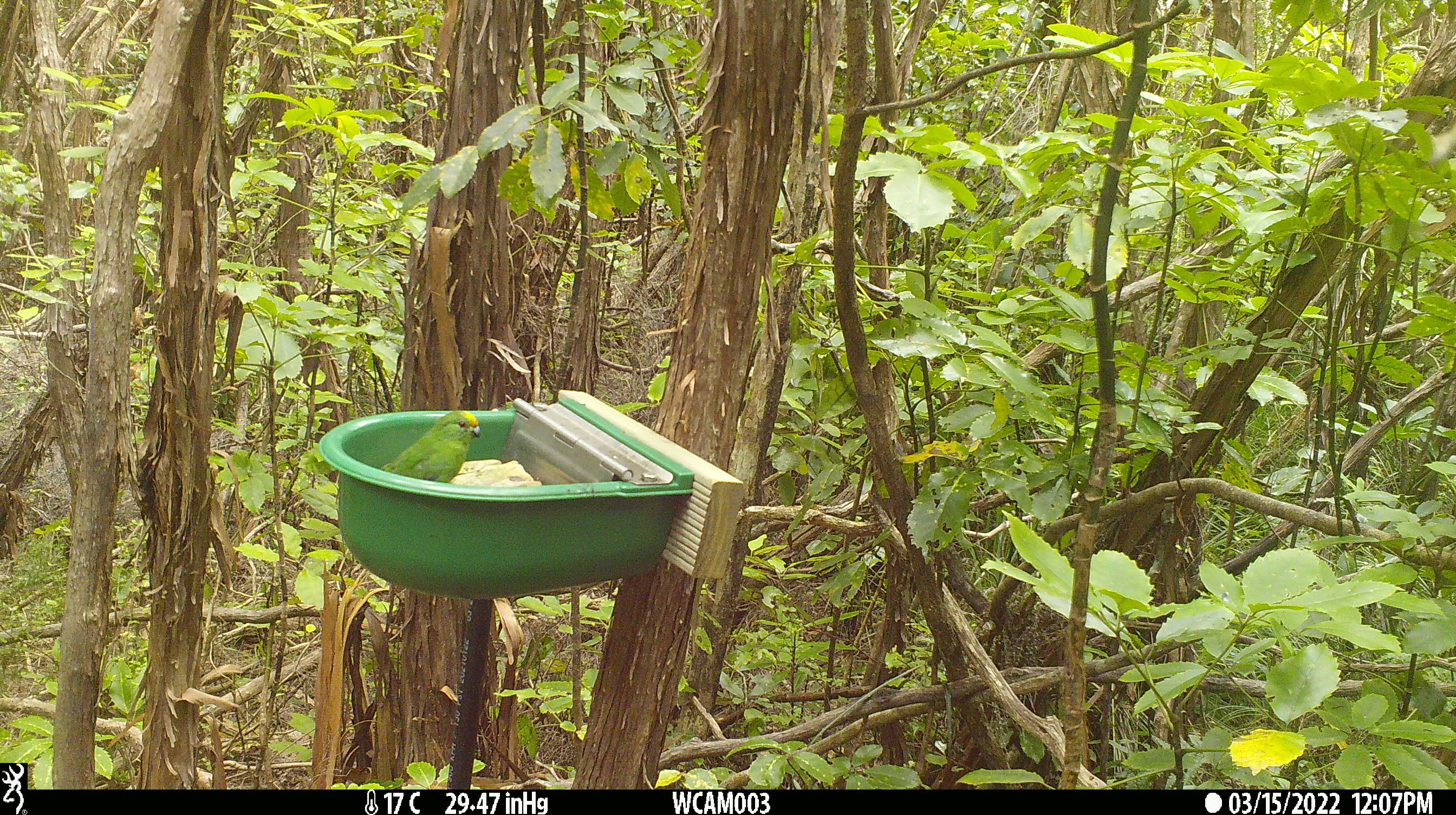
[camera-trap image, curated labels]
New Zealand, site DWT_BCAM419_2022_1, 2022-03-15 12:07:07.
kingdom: Animalia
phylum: Chordata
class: Aves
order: Psittaciformes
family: Psittaculidae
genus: Cyanoramphus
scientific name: Cyanoramphus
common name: parakeet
Parakeet (Cyanoramphus).